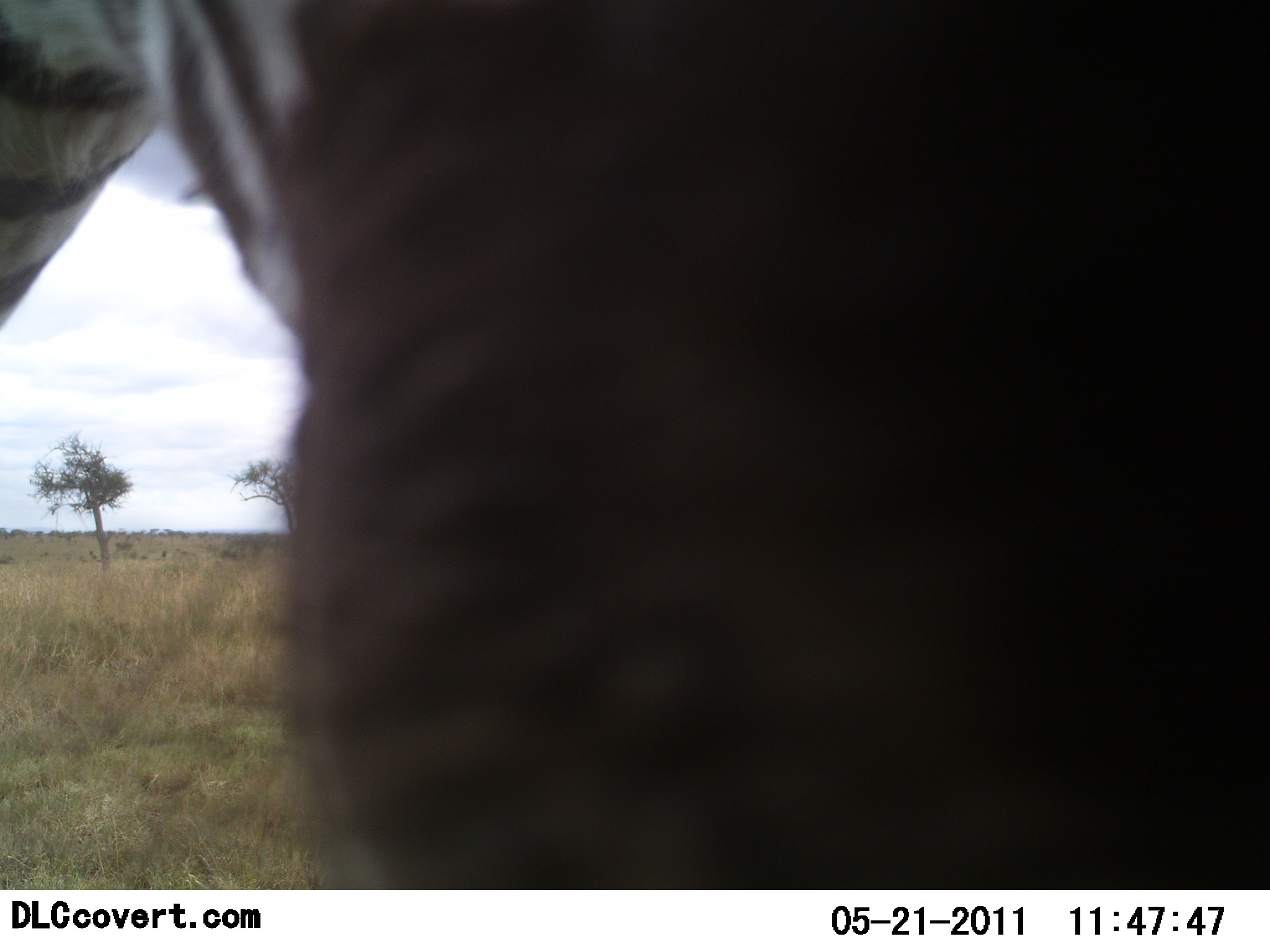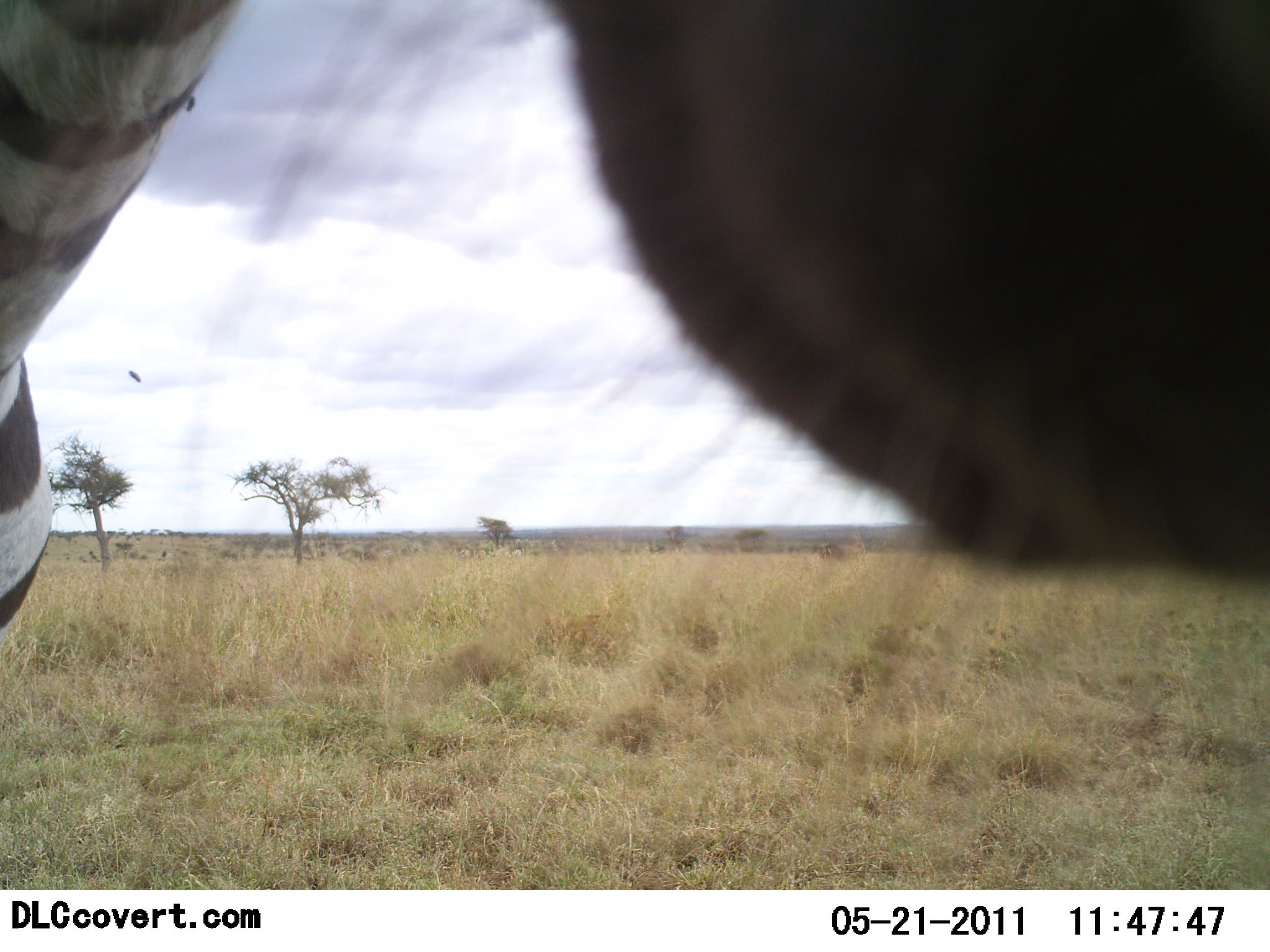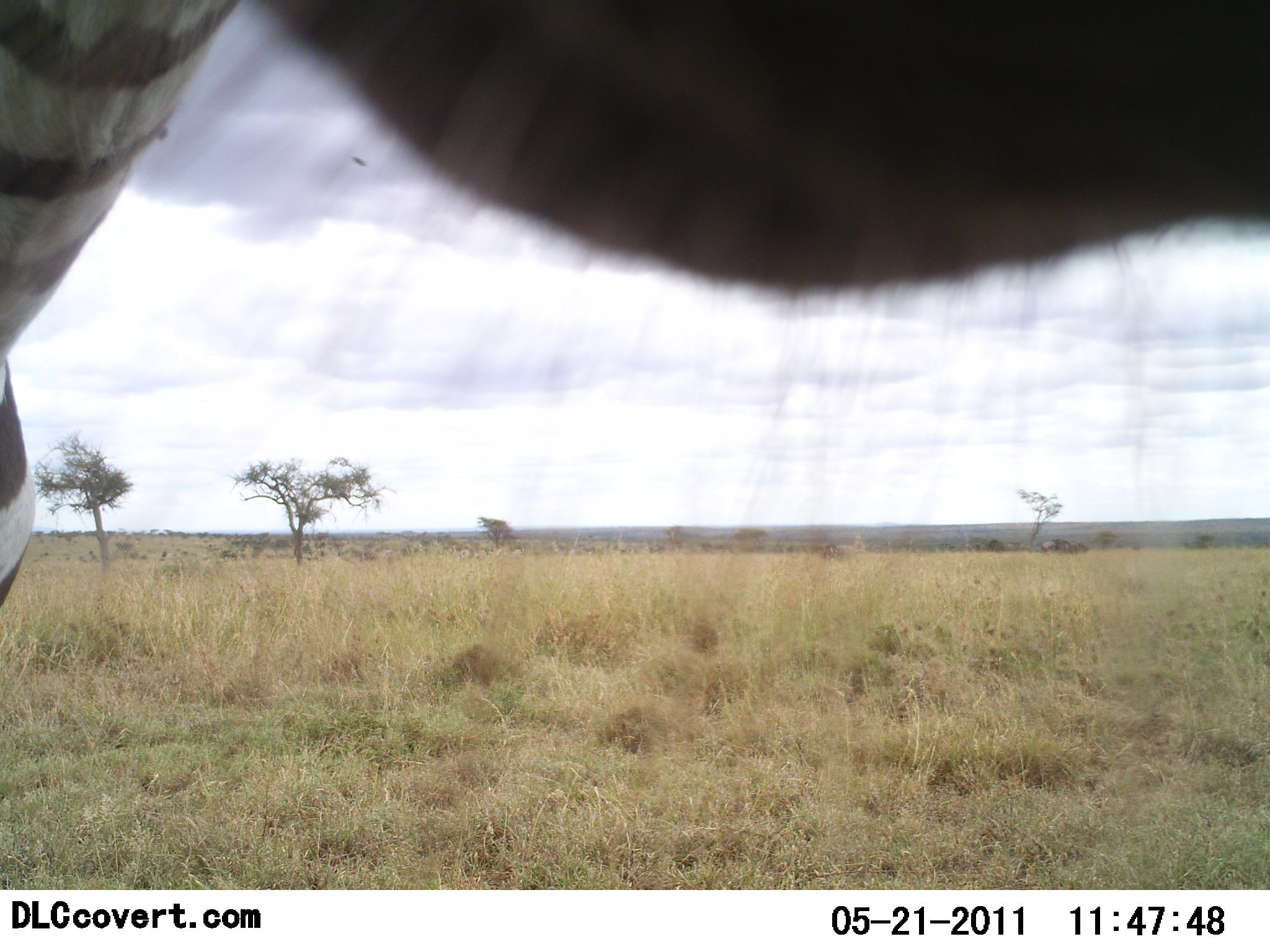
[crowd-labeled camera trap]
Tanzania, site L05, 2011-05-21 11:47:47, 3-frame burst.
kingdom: Animalia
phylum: Chordata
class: Mammalia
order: Perissodactyla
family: Equidae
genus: Equus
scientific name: Equus quagga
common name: plains zebra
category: zebra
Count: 1.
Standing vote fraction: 82%.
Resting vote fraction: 0%.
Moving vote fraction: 9%.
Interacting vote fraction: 18%.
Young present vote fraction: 0%.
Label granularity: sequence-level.